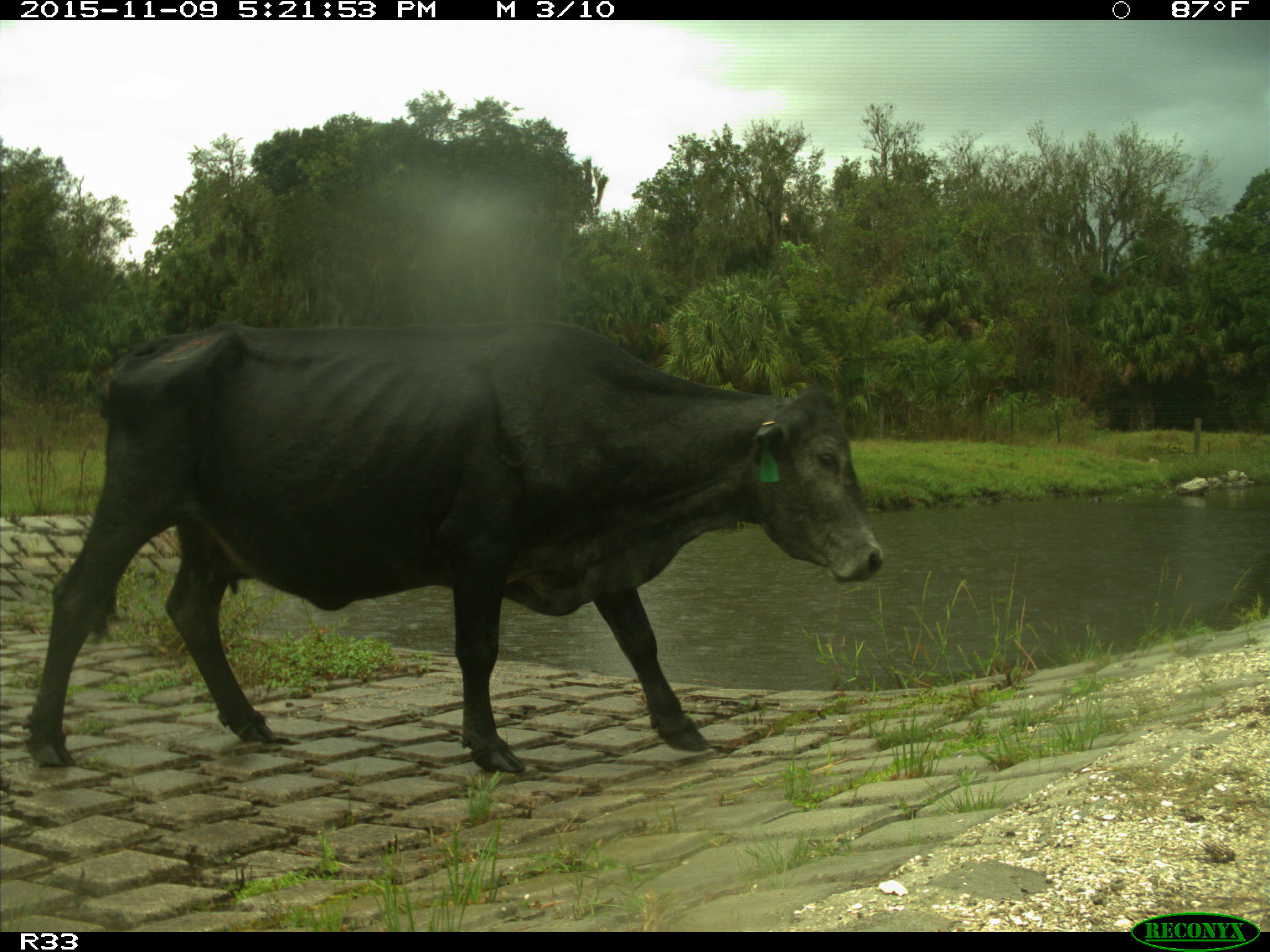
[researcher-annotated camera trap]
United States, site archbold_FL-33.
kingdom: Animalia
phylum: Chordata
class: Mammalia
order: Artiodactyla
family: Bovidae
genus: Bos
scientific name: Bos taurus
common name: domestic cow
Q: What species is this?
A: Bos taurus (domestic cow).